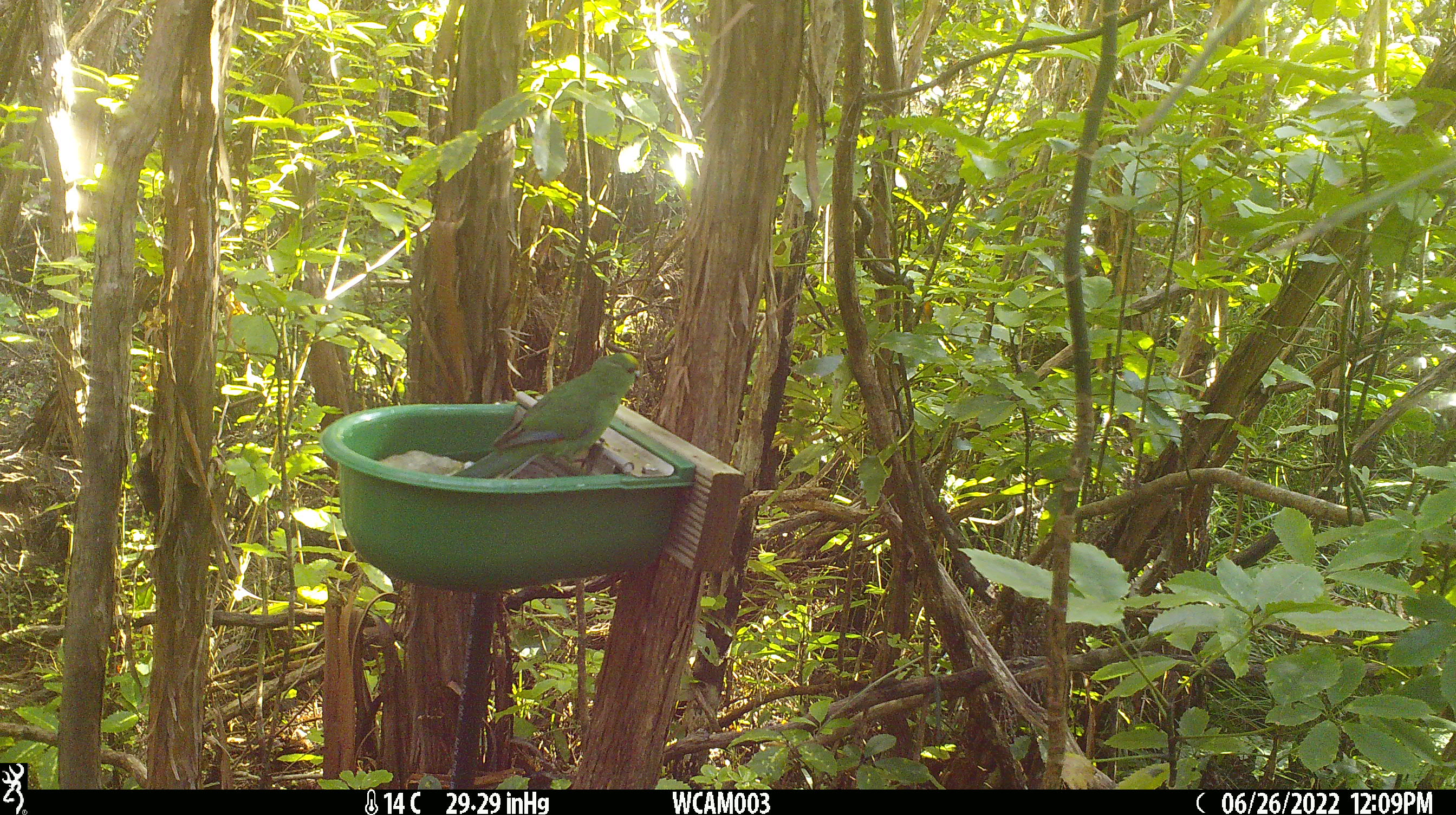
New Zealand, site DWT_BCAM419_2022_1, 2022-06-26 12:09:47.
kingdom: Animalia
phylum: Chordata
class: Aves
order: Psittaciformes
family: Psittaculidae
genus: Cyanoramphus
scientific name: Cyanoramphus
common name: parakeet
Parakeet (Cyanoramphus).